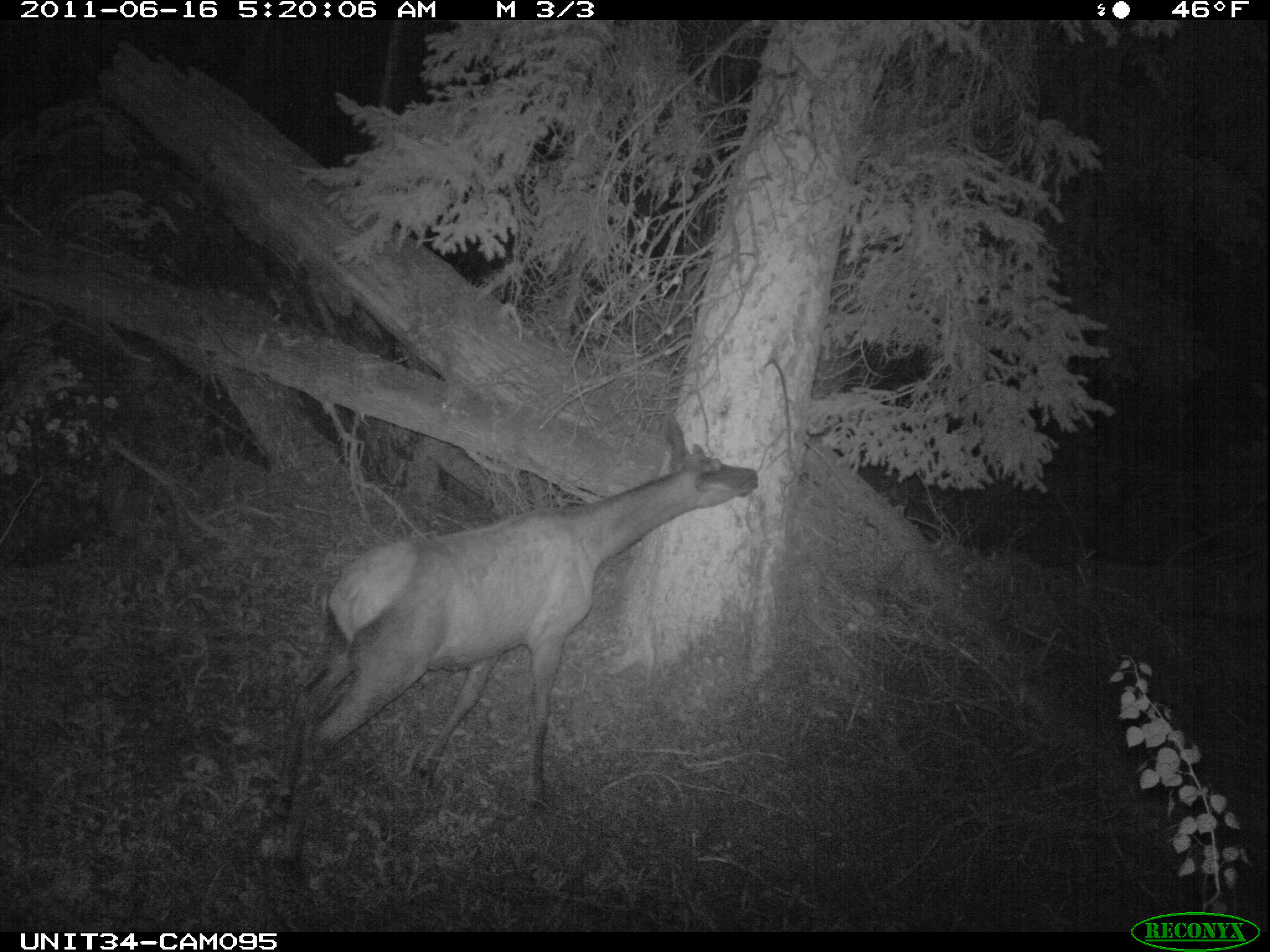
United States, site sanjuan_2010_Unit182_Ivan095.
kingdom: Animalia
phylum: Chordata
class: Mammalia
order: Artiodactyla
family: Cervidae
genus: Cervus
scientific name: Cervus elaphus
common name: red deer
Cervus elaphus (red deer).